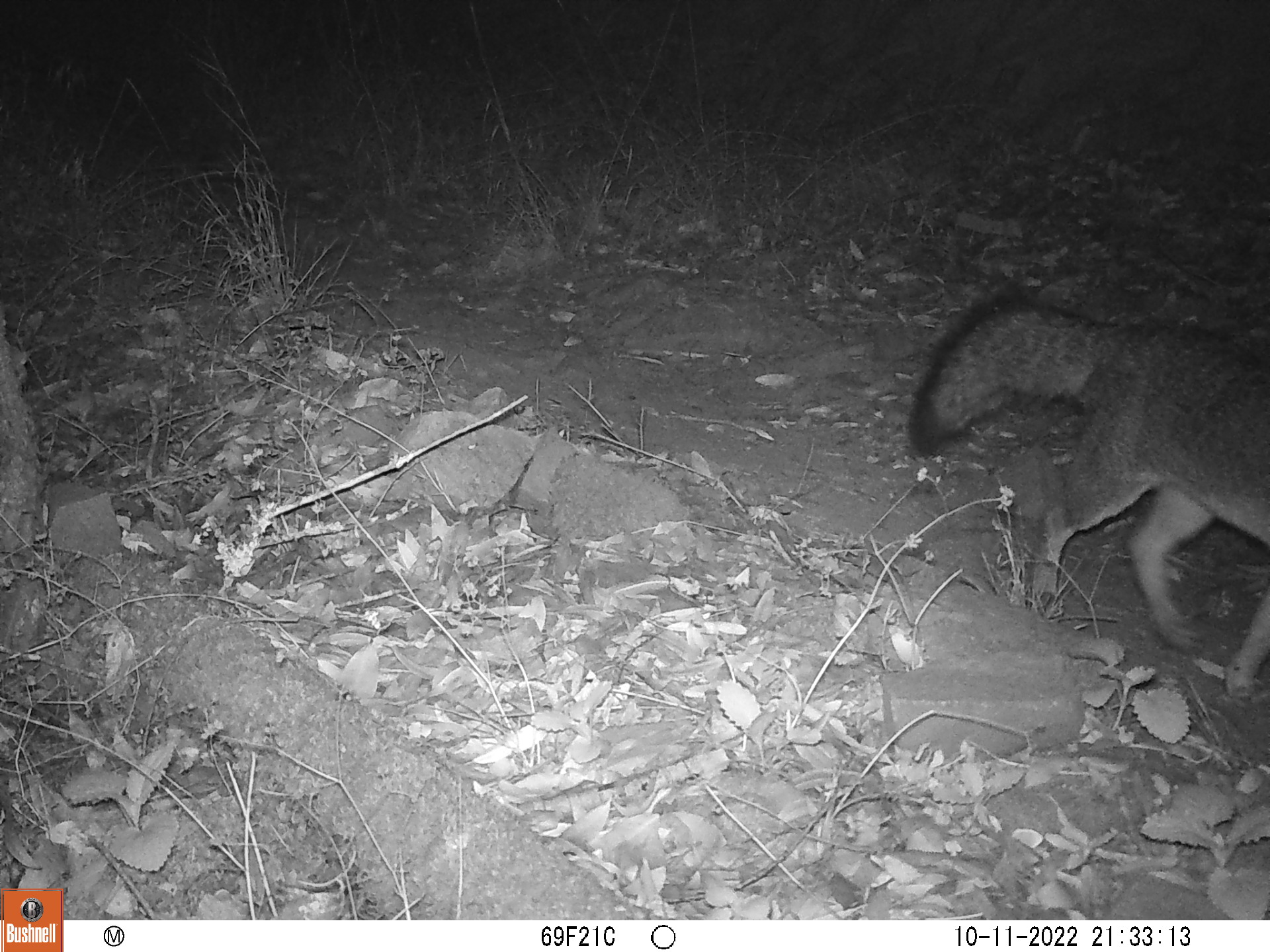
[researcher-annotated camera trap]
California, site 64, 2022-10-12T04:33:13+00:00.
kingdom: Animalia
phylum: Chordata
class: Mammalia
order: Carnivora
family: Canidae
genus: Urocyon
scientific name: Urocyon cinereoargenteus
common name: gray fox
Gray fox (Urocyon cinereoargenteus).